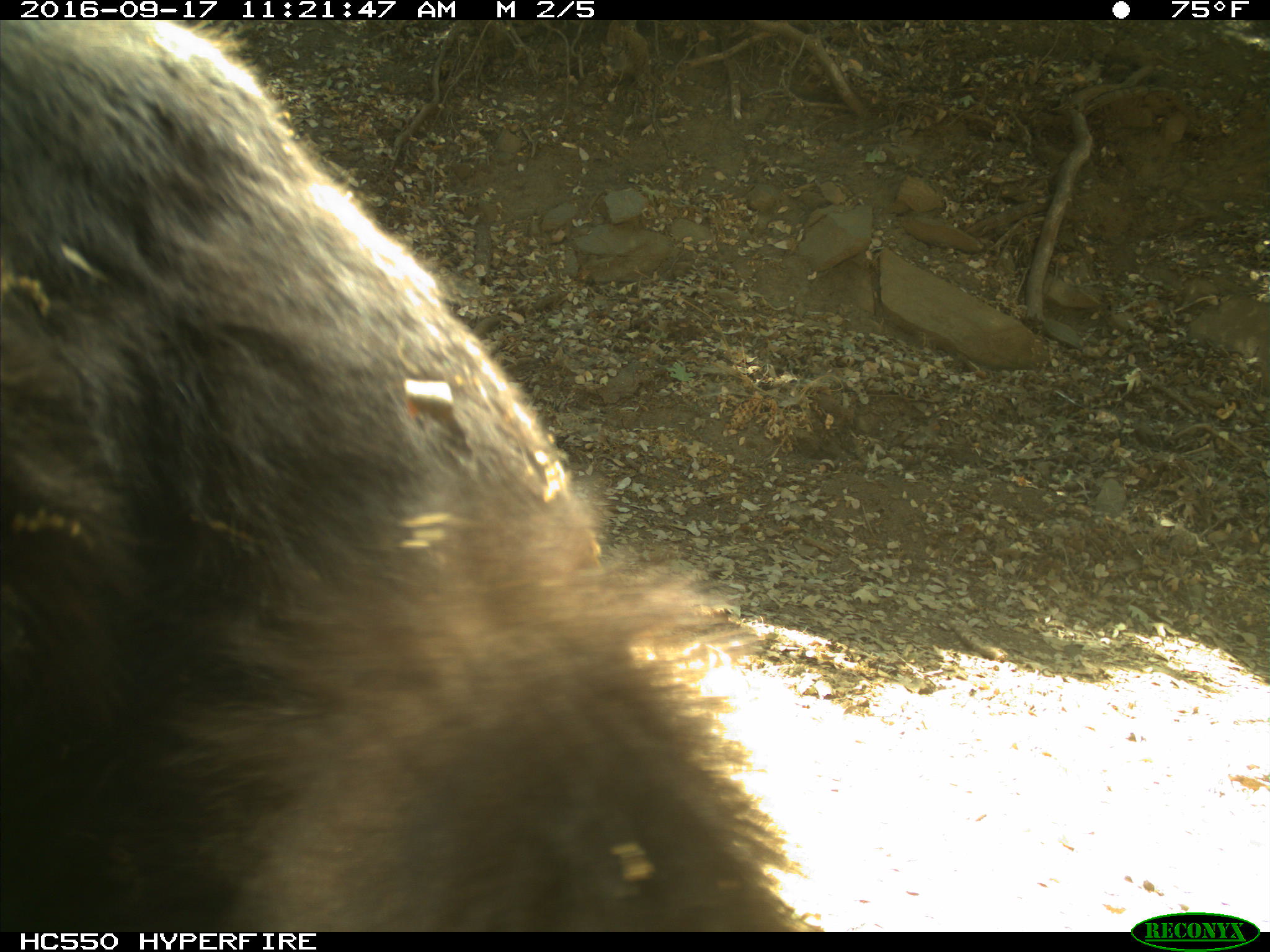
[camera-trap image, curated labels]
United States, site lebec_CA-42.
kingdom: Animalia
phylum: Chordata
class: Mammalia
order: Carnivora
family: Ursidae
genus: Ursus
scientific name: Ursus americanus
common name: american black bear